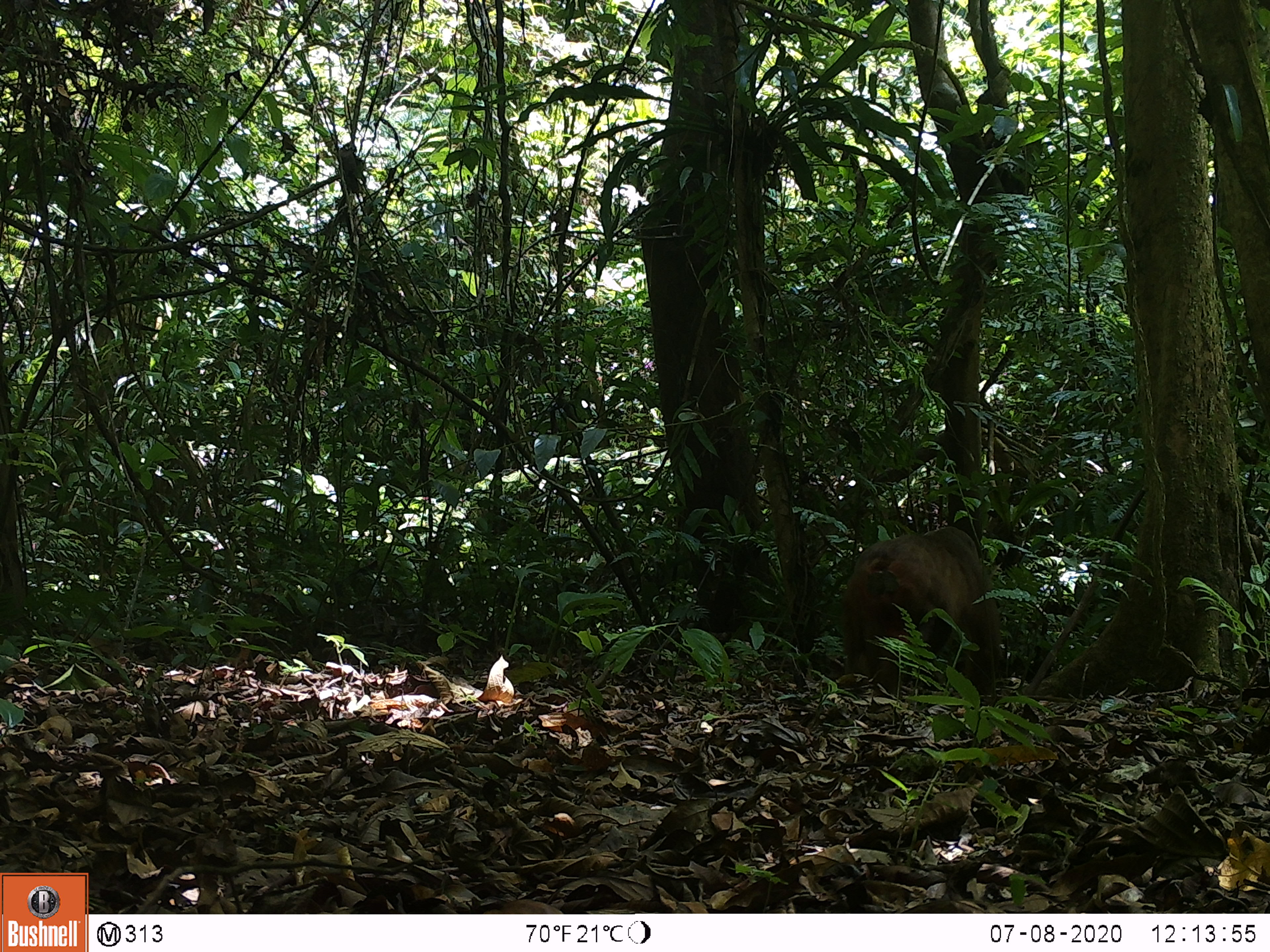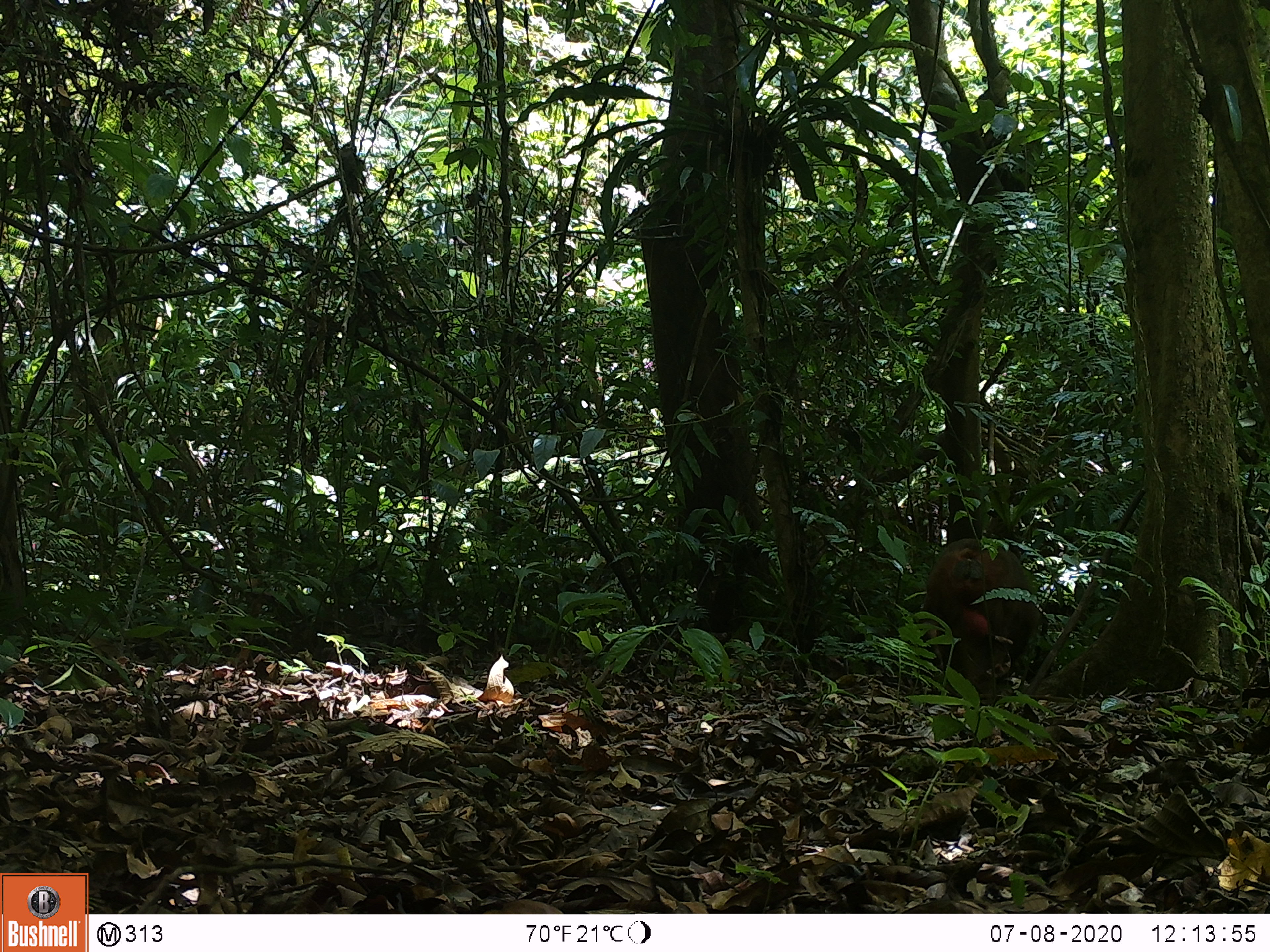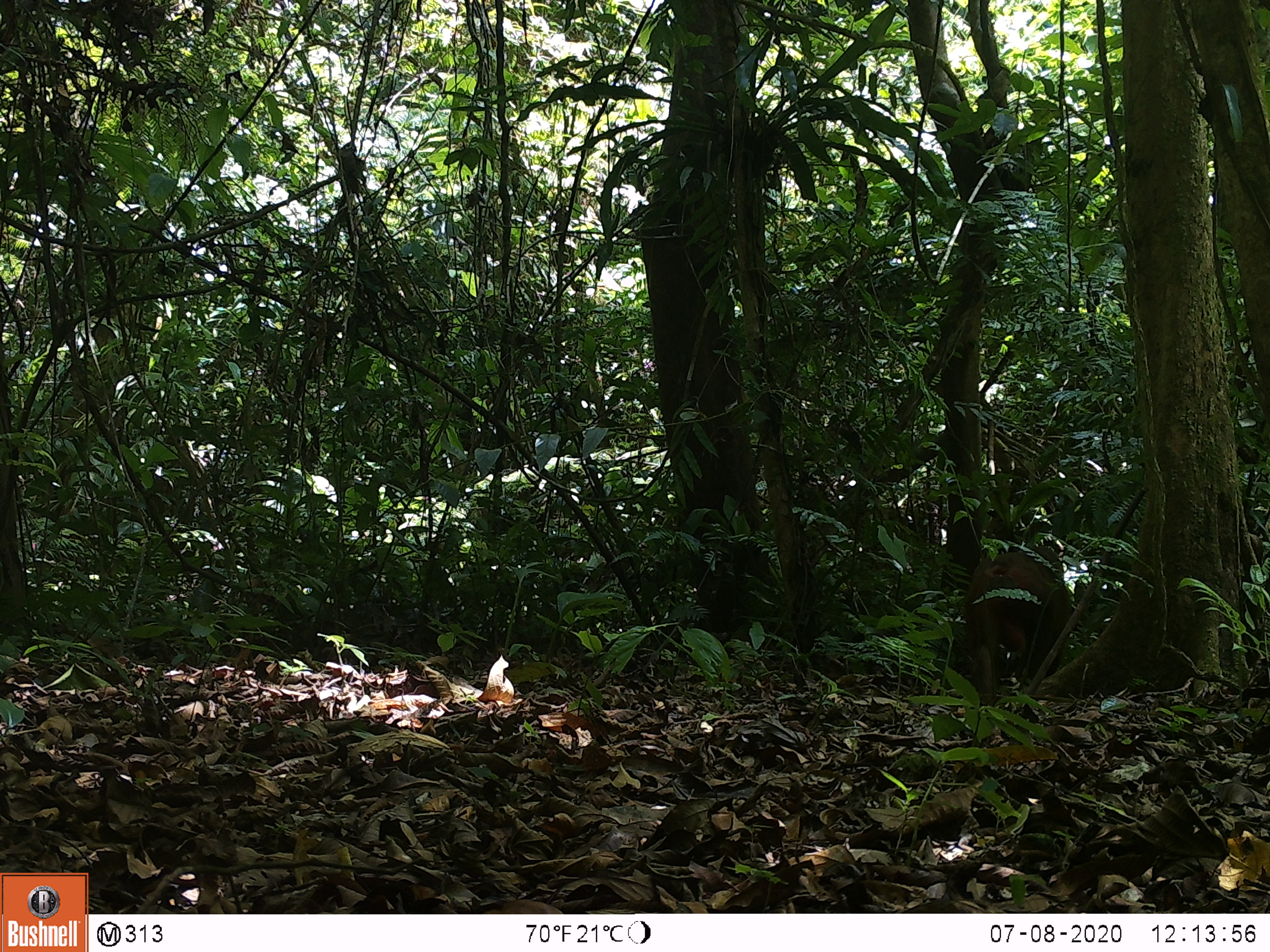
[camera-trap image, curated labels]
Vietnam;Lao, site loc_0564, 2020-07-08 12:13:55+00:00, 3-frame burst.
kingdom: Animalia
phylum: Chordata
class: Mammalia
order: Primates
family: Cercopithecidae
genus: Macaca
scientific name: Macaca arctoides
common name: stump-tailed macaque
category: stump tailed macaque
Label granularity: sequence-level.